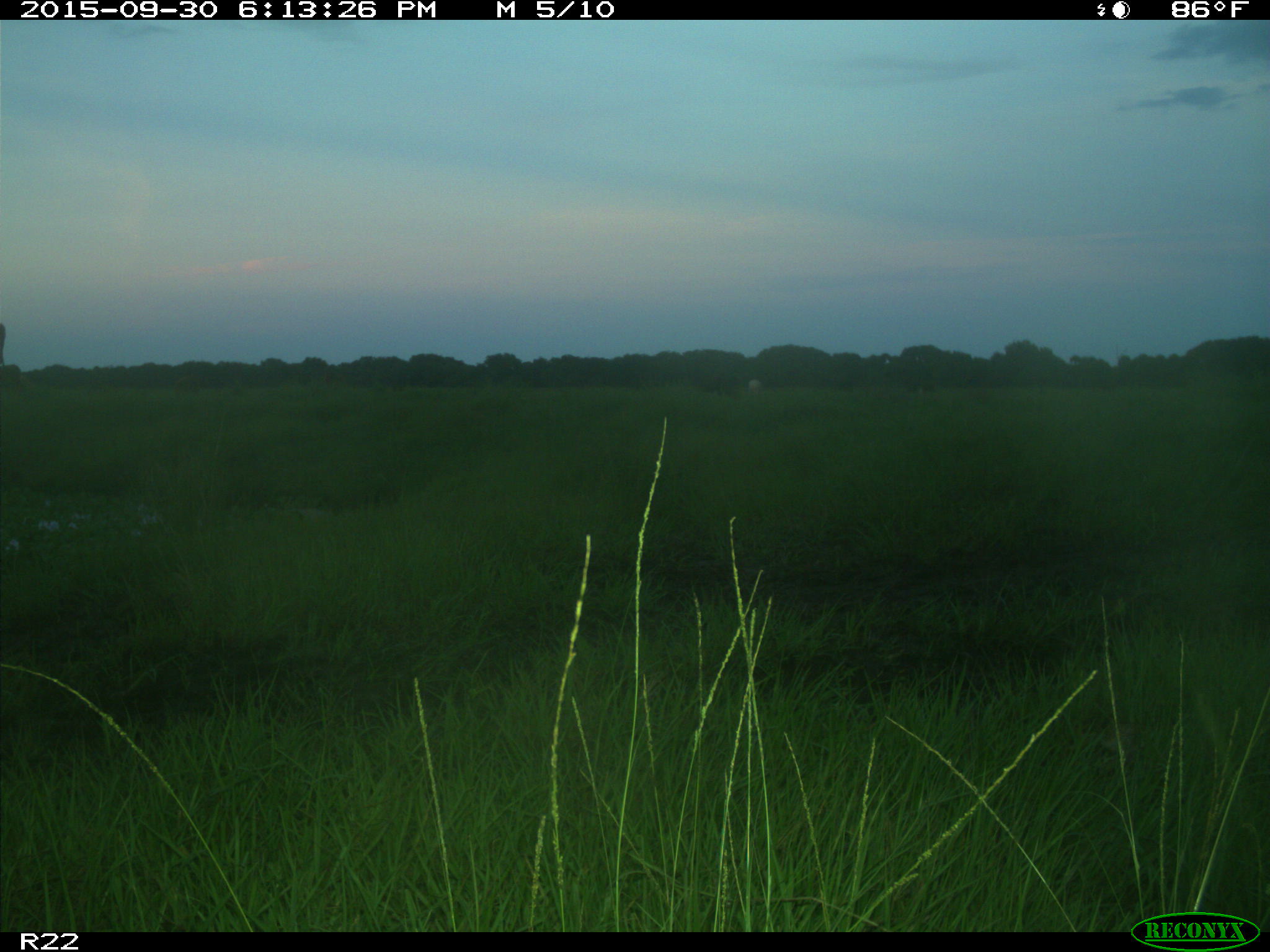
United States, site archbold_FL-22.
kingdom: Animalia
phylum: Chordata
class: Mammalia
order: Artiodactyla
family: Bovidae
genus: Bos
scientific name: Bos taurus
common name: domestic cow